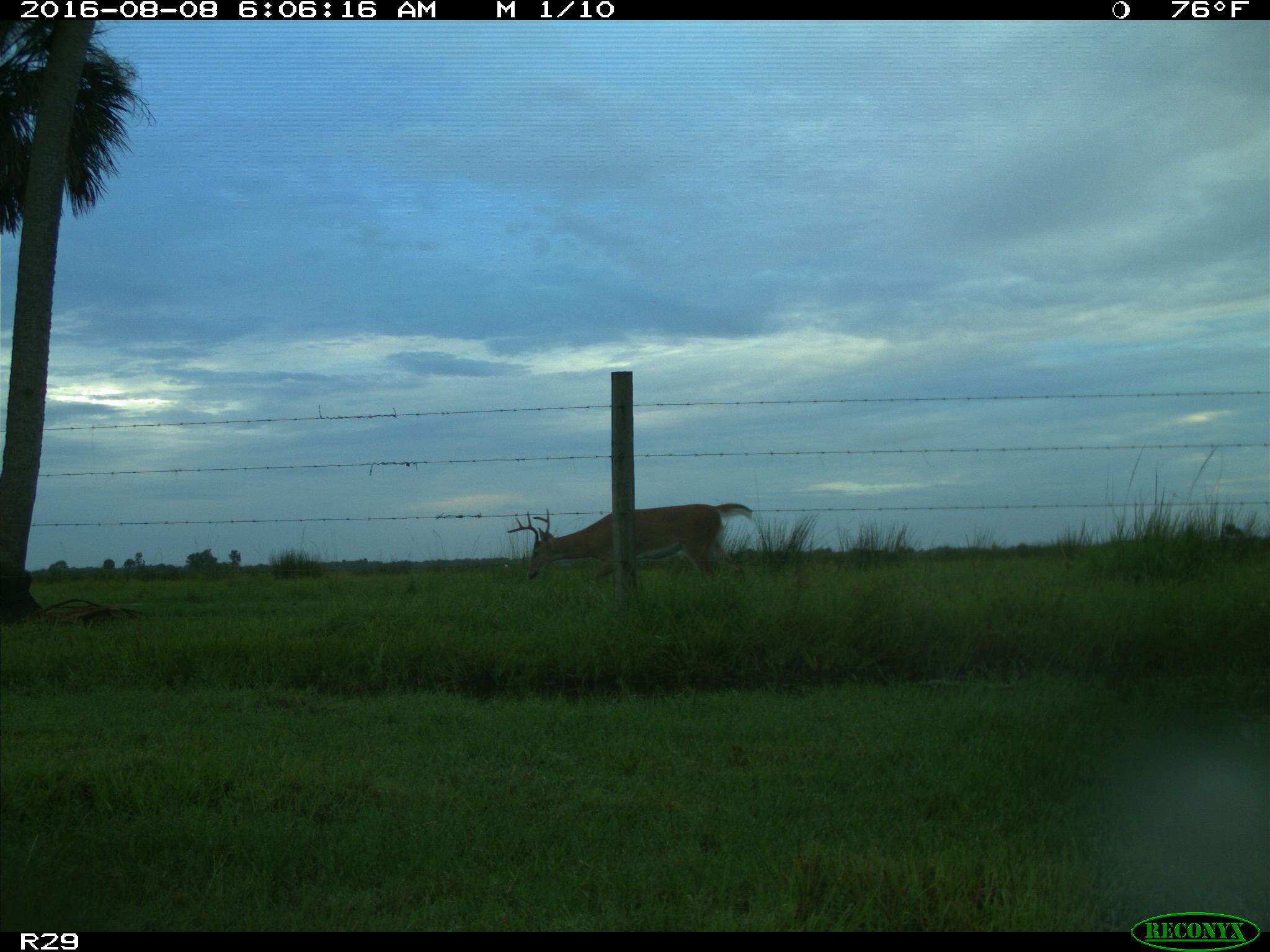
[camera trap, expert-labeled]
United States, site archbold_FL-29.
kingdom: Animalia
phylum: Chordata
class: Mammalia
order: Artiodactyla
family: Cervidae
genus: Odocoileus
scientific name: Odocoileus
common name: deer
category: unidentified deer